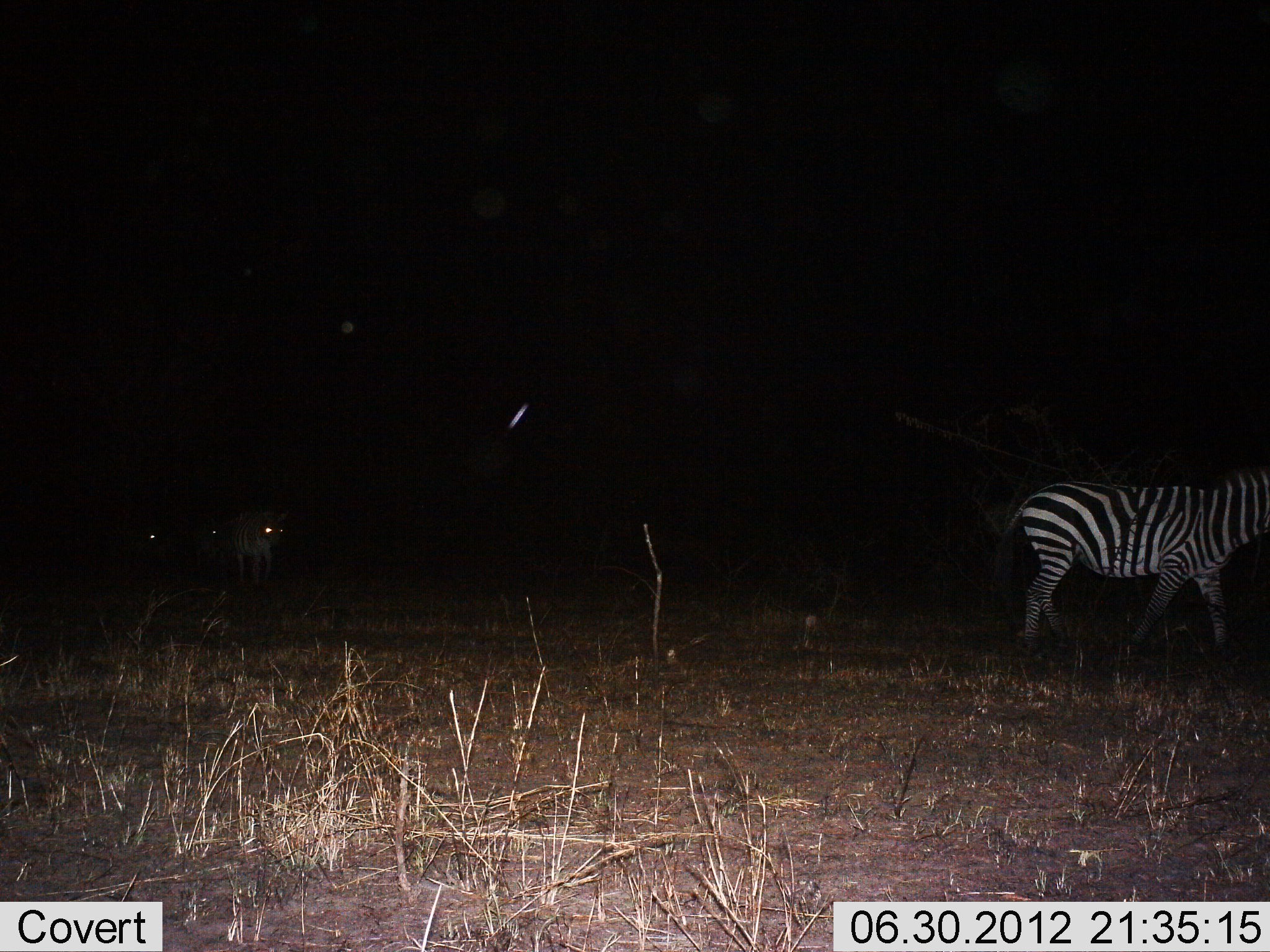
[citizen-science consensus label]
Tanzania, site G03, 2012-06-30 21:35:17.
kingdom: Animalia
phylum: Chordata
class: Mammalia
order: Perissodactyla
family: Equidae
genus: Equus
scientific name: Equus quagga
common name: plains zebra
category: zebra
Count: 3.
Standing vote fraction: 20%.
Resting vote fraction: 0%.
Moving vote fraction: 90%.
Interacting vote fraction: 0%.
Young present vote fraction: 0%.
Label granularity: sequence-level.